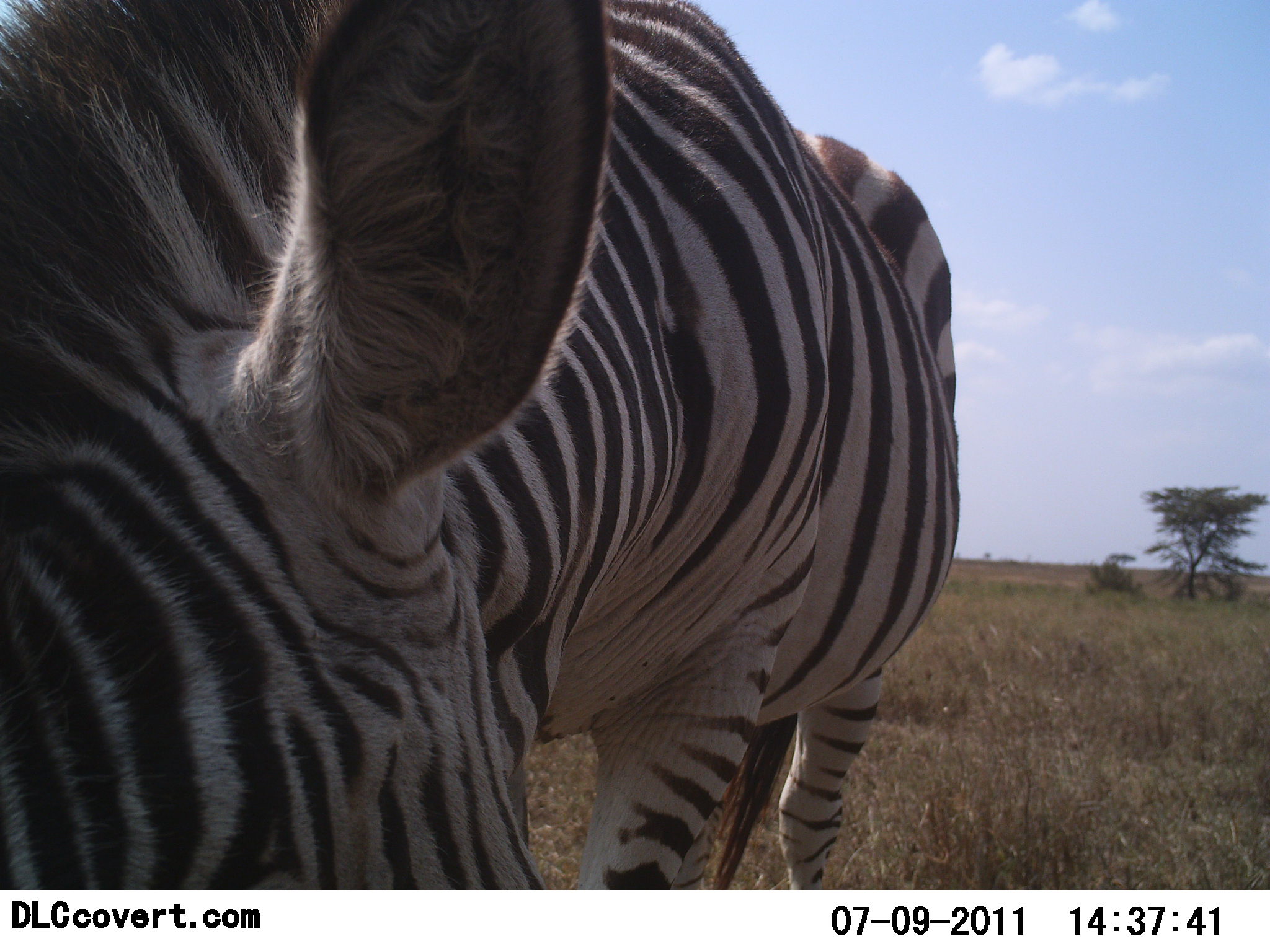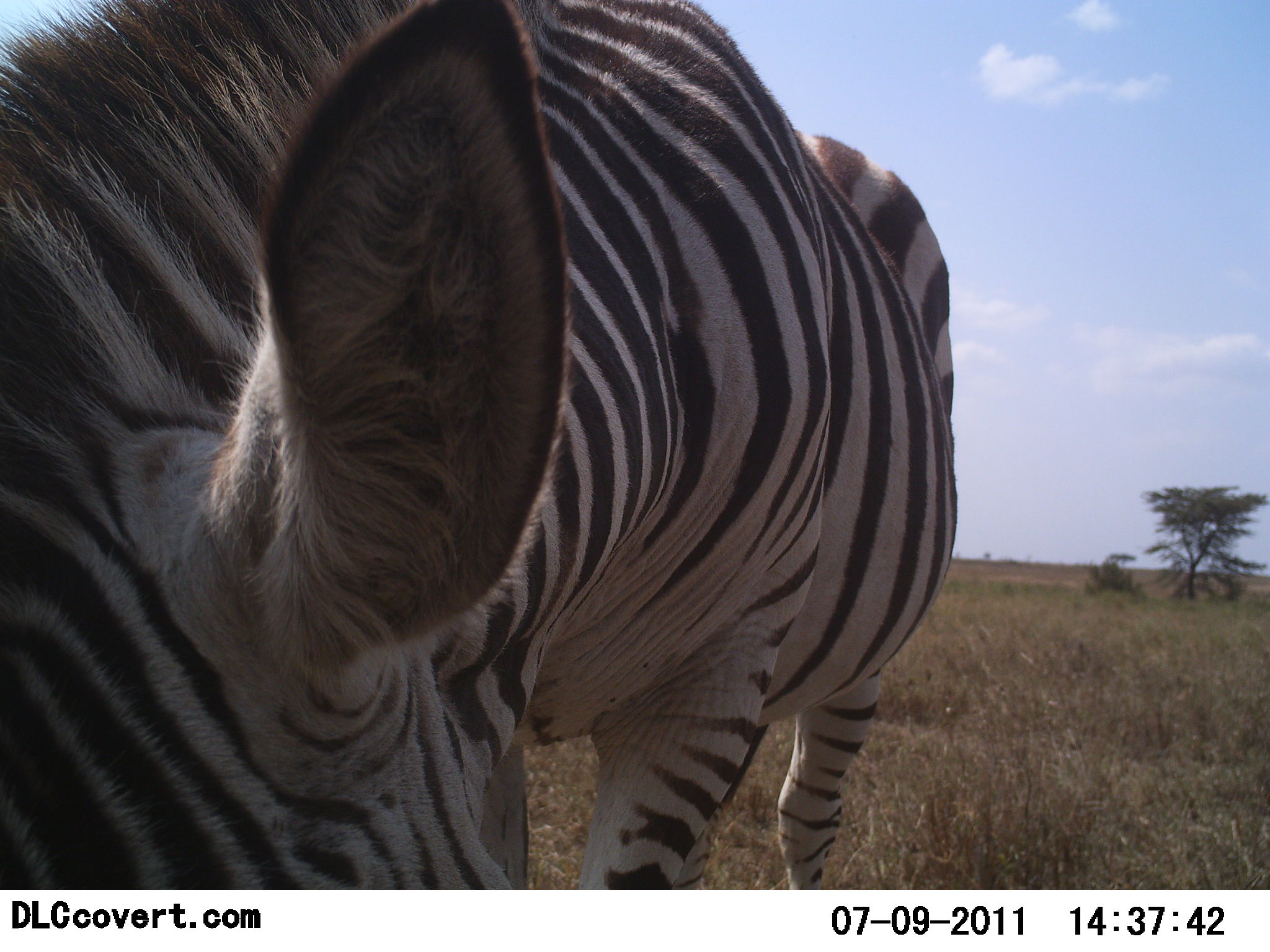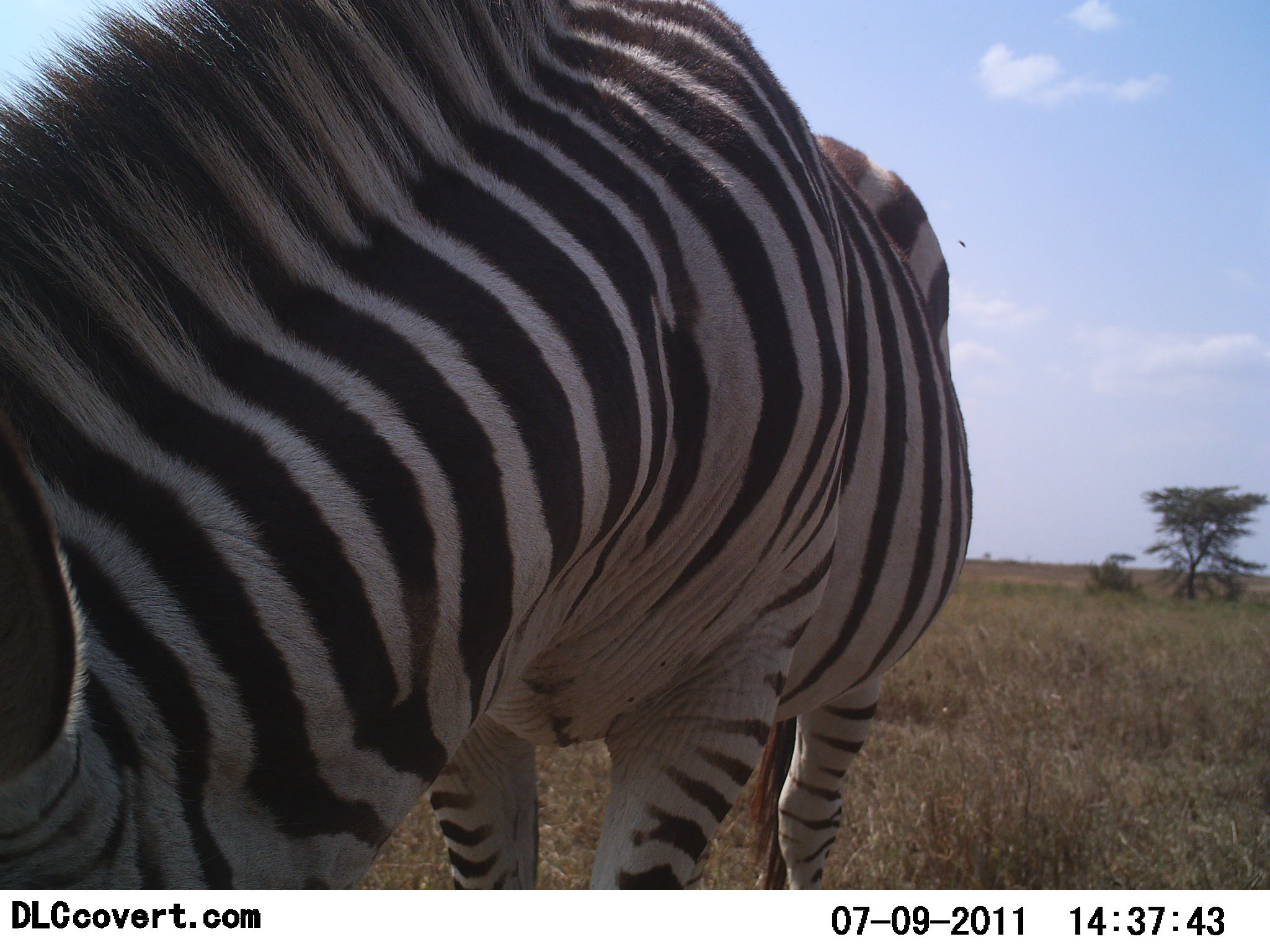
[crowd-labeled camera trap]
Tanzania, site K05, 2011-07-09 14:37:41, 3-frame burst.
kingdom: Animalia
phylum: Chordata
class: Mammalia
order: Perissodactyla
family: Equidae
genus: Equus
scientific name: Equus quagga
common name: plains zebra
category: zebra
Zebra (plains zebra) (Equus quagga), count 1. Behavior (volunteer vote fractions): standing 62%, resting 0%, moving 8%, interacting 0%. Young present (vote fraction): 0%. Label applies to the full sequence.